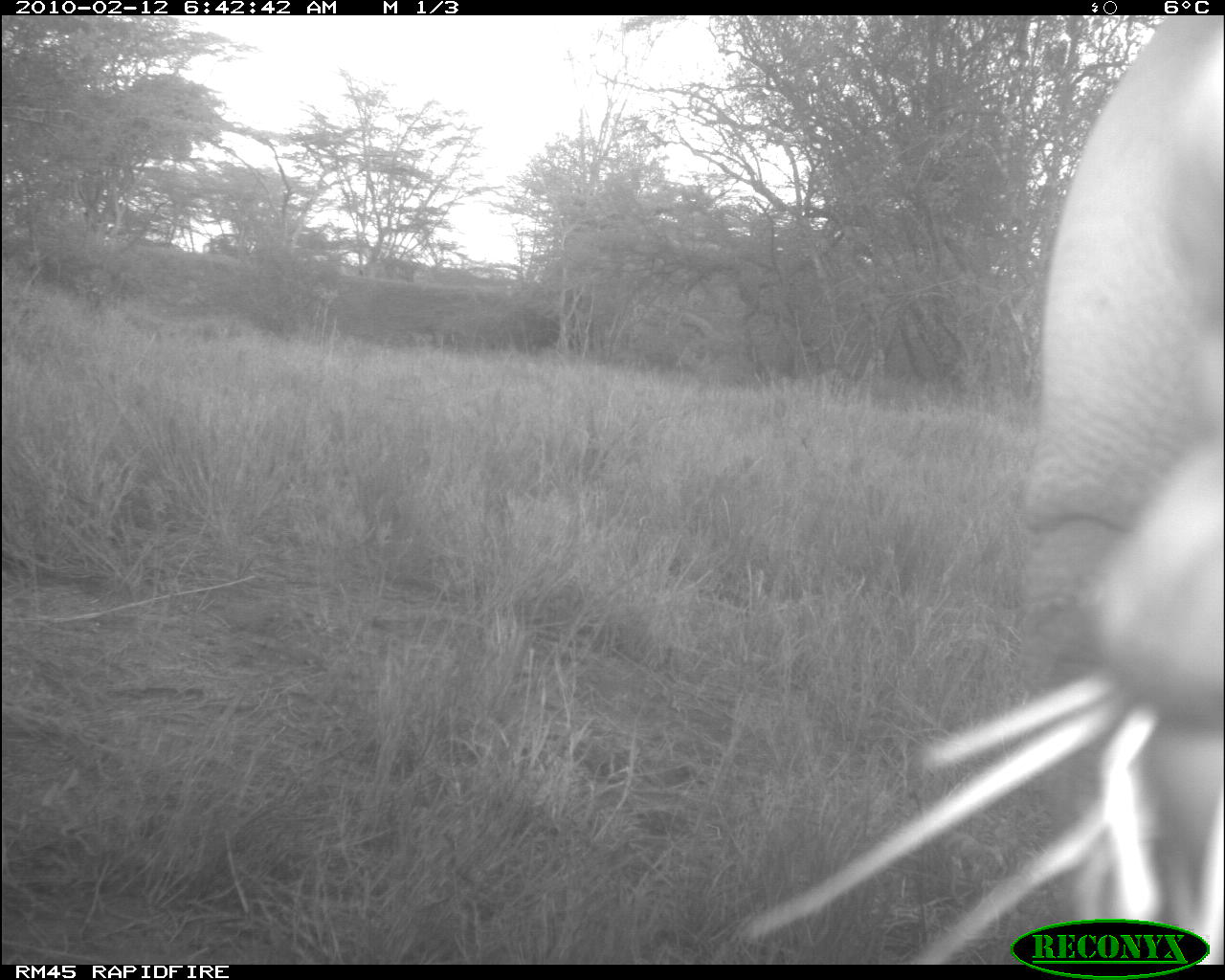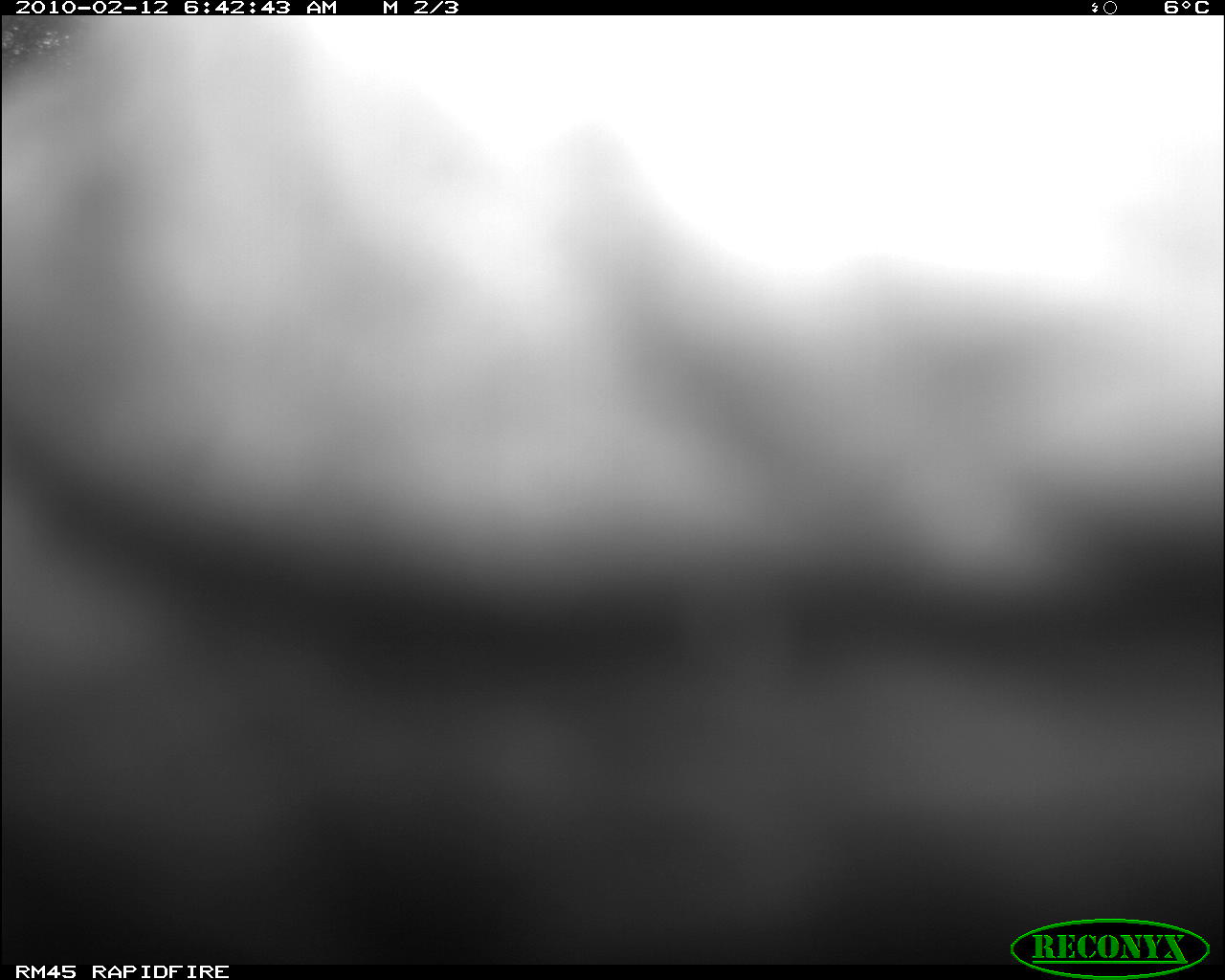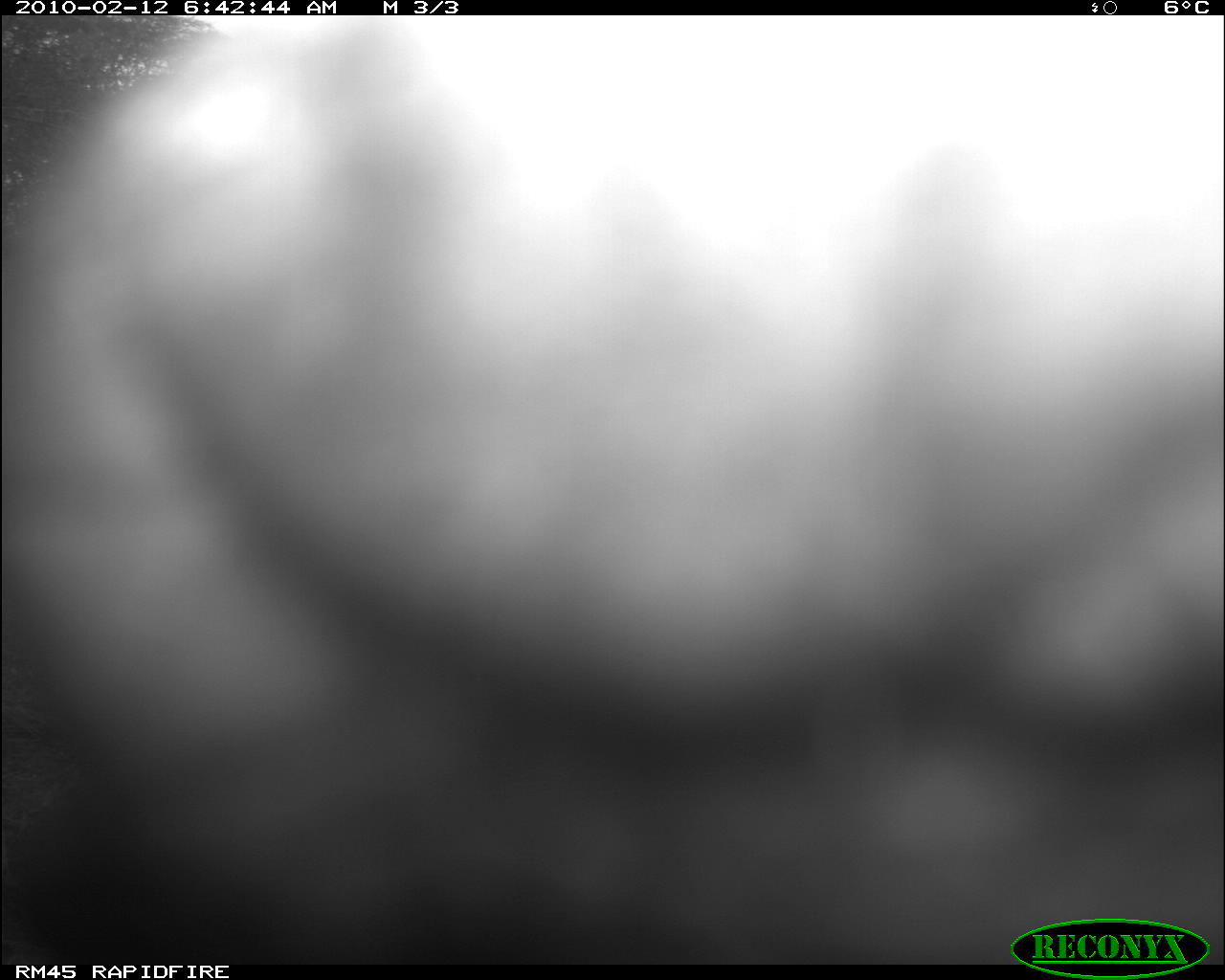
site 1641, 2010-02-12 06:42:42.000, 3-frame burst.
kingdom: Animalia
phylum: Chordata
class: Mammalia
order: Perissodactyla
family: Rhinocerotidae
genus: Diceros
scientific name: Diceros bicornis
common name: black rhinoceros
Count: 1.